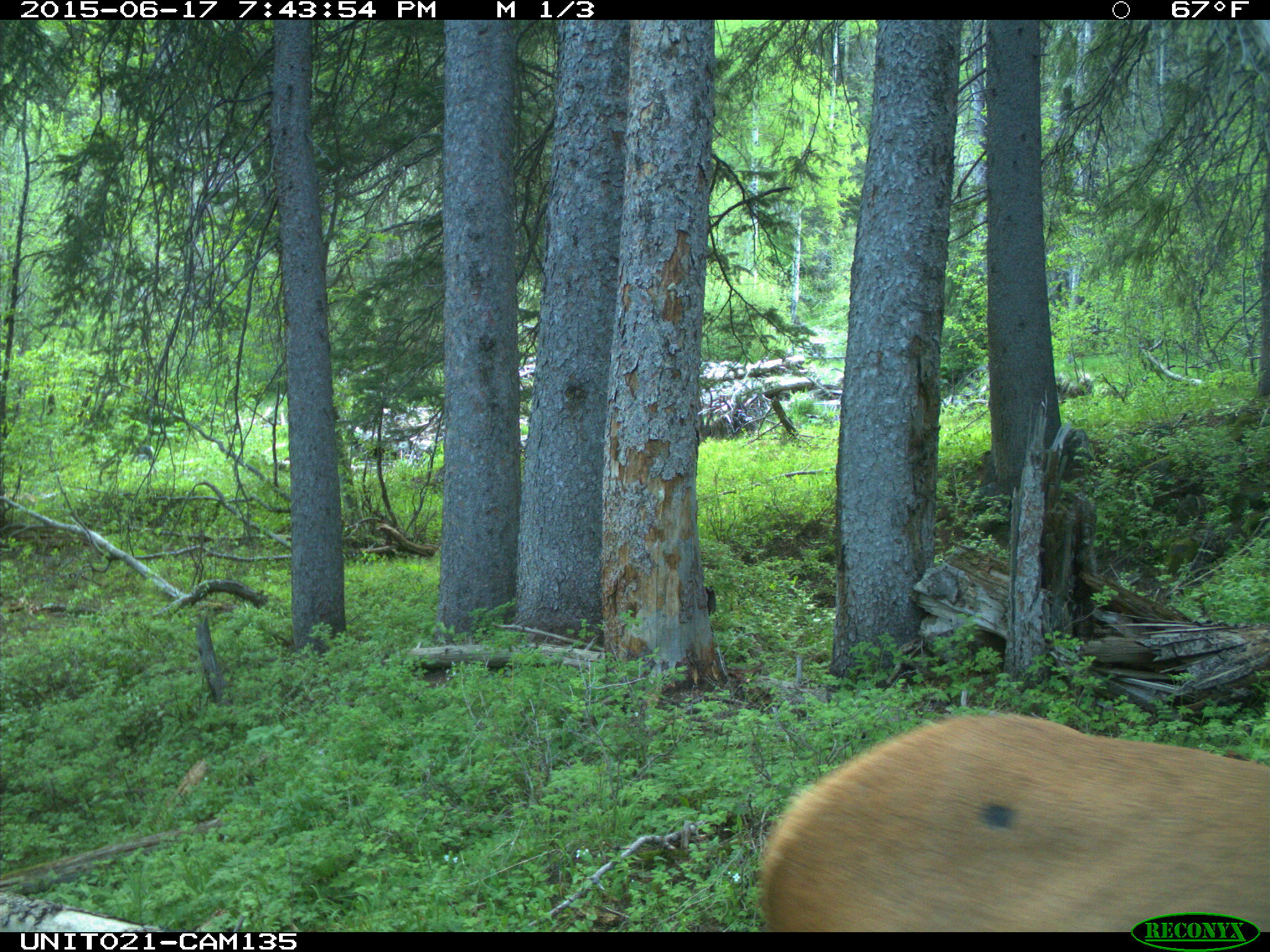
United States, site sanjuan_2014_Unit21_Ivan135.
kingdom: Animalia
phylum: Chordata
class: Mammalia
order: Artiodactyla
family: Cervidae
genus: Cervus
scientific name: Cervus elaphus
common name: red deer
Cervus elaphus (red deer).